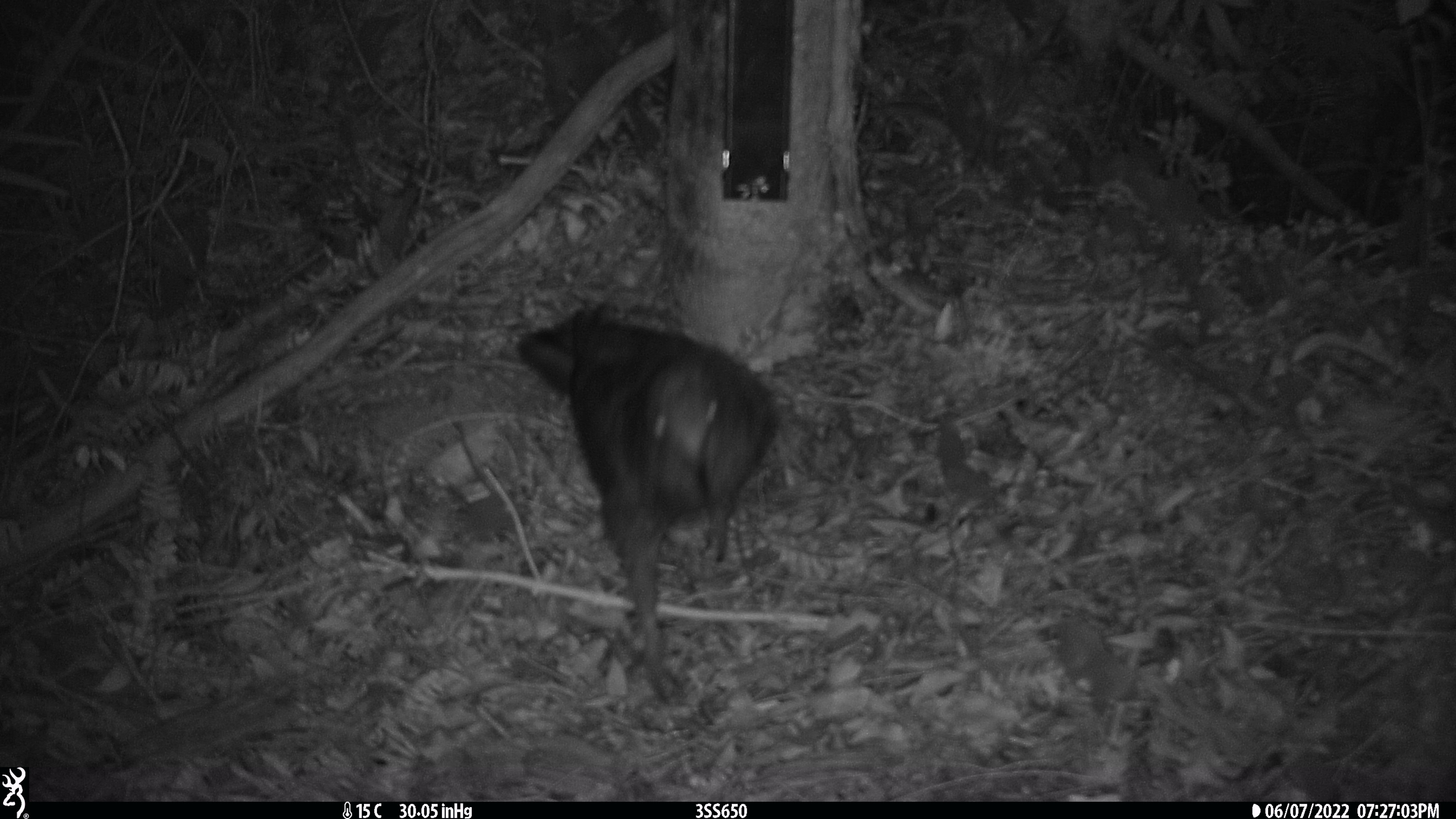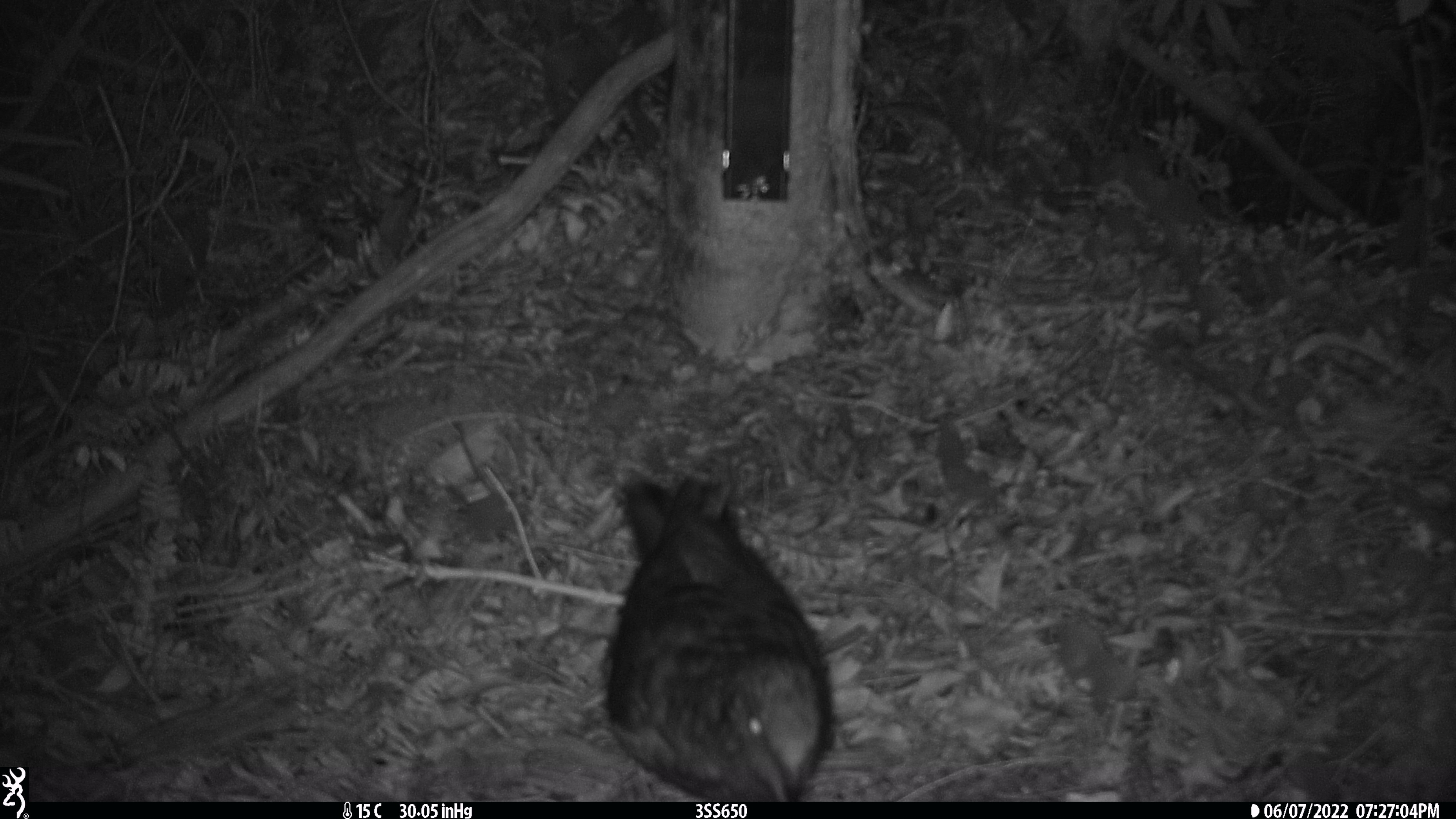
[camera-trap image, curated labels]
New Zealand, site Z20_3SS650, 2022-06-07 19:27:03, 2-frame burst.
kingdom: Animalia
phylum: Chordata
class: Aves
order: Psittaciformes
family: Strigopidae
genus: Nestor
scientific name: Nestor notabilis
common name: kea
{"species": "kea (Nestor notabilis)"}